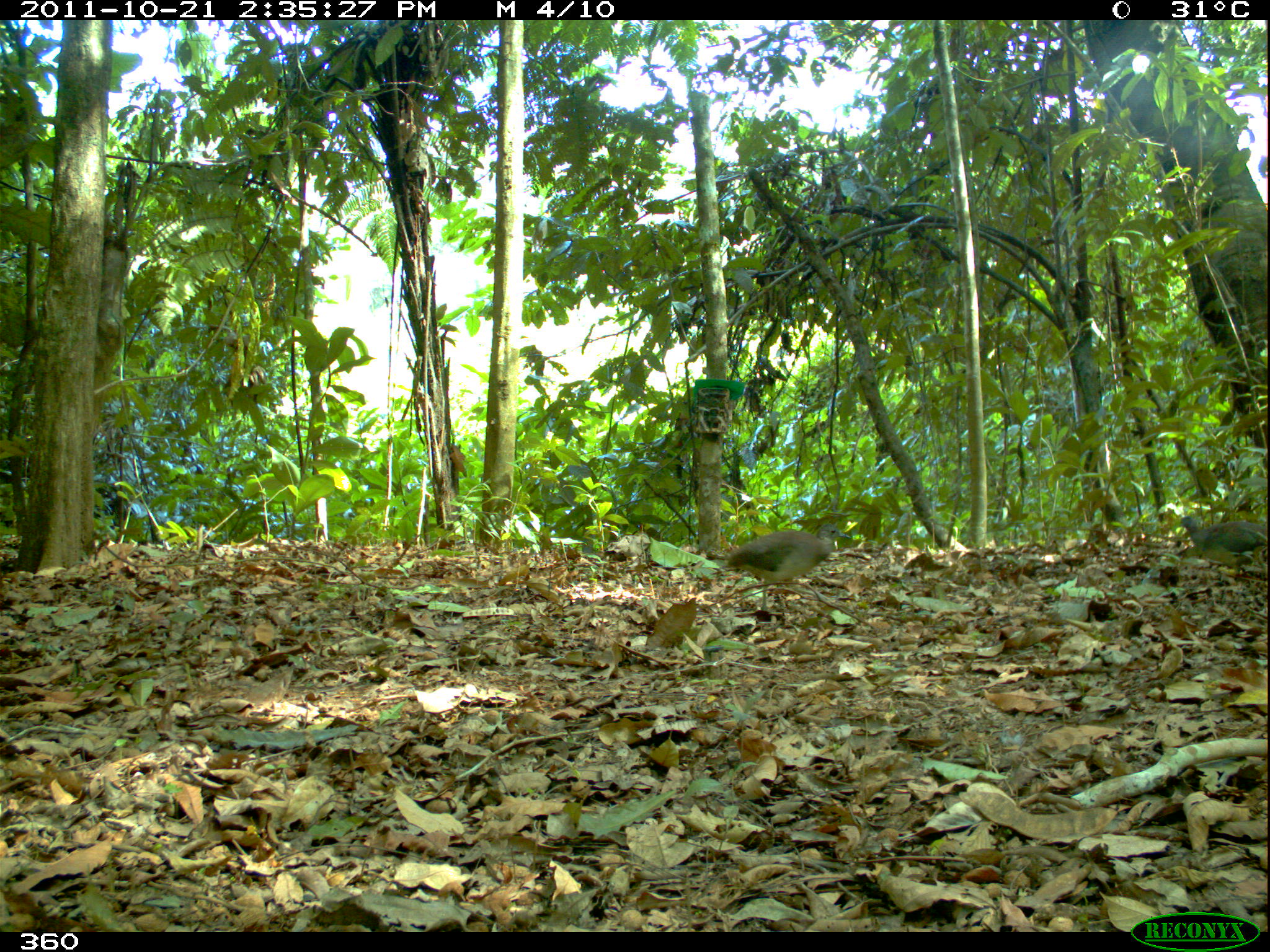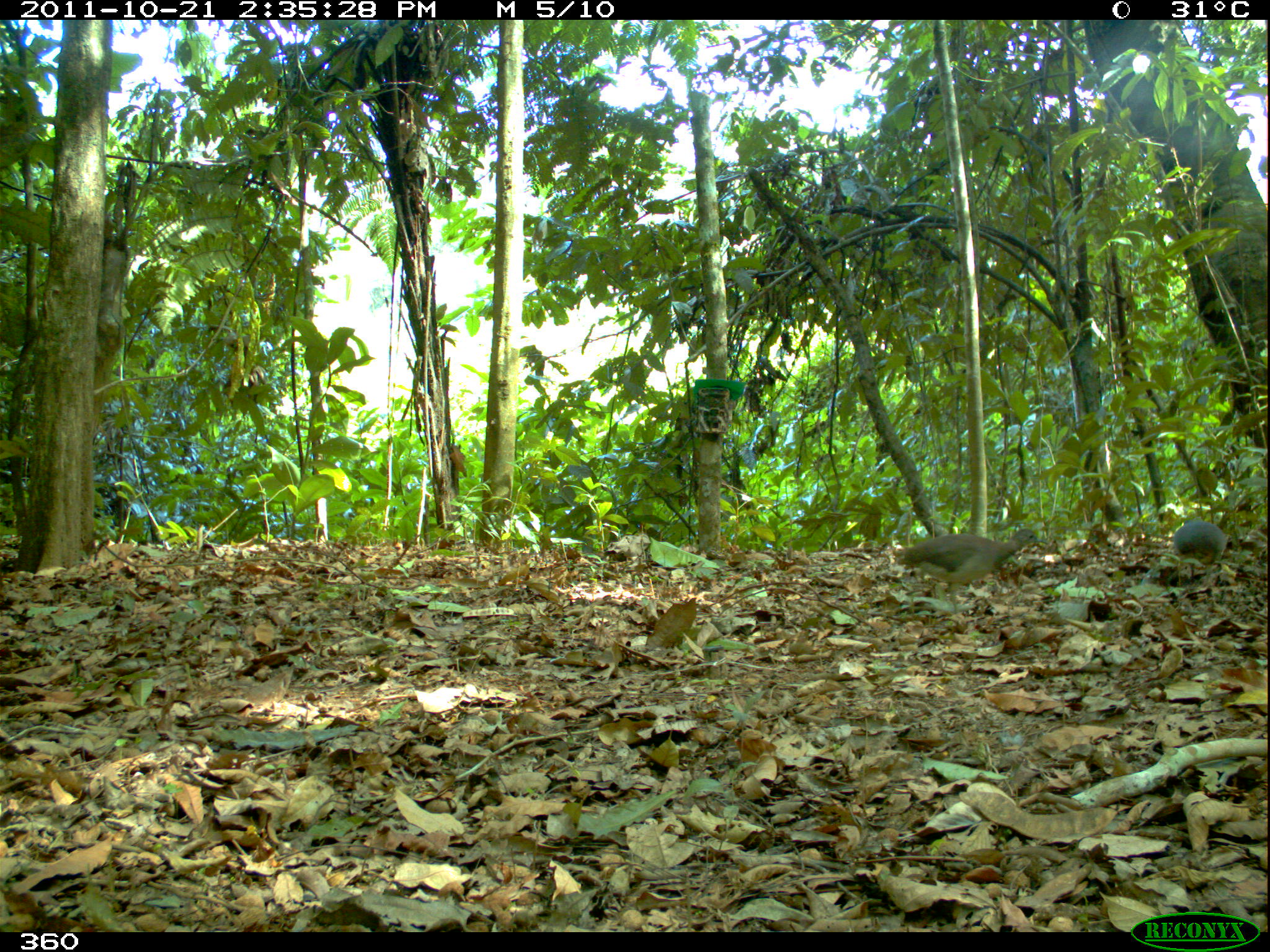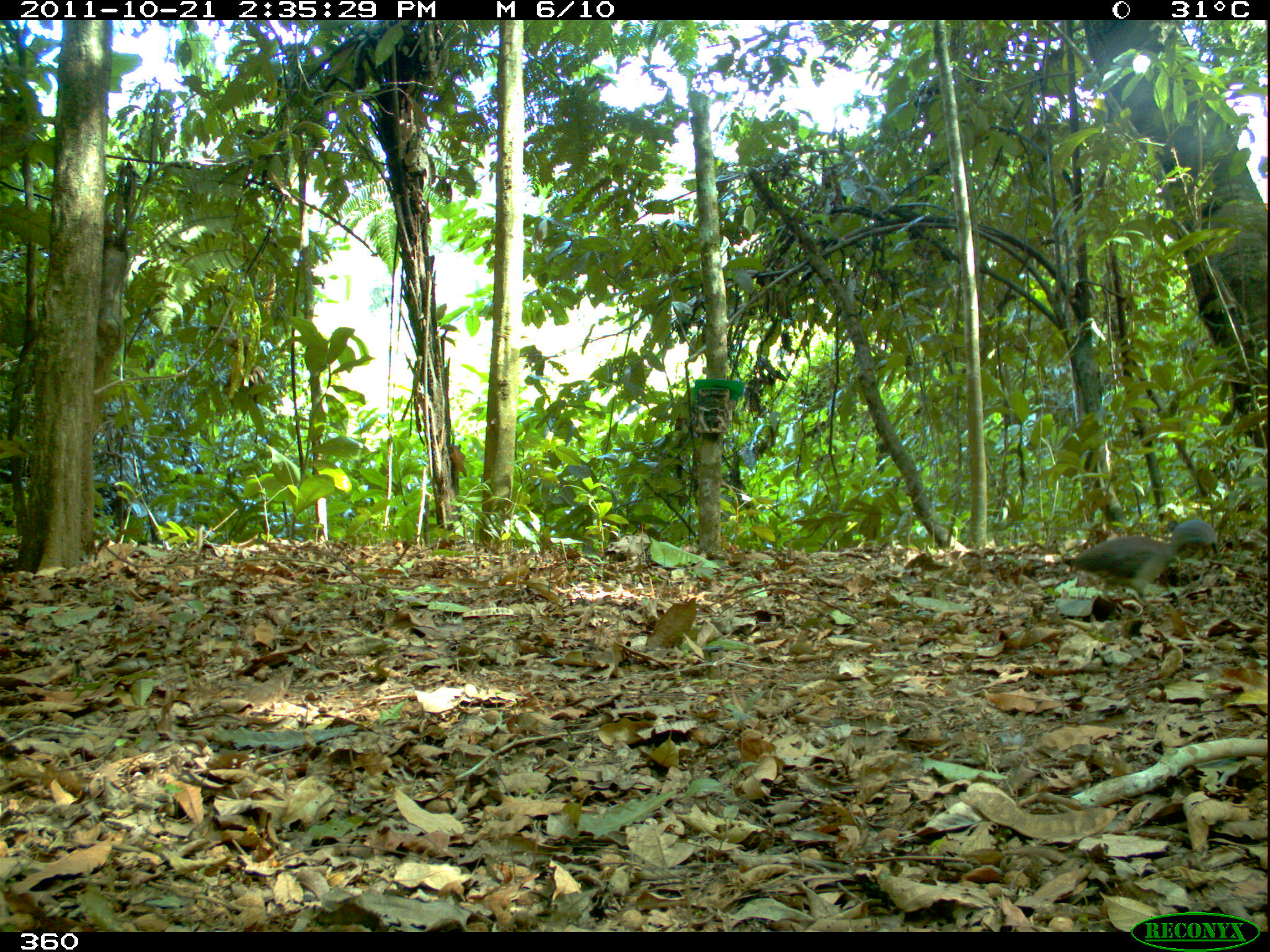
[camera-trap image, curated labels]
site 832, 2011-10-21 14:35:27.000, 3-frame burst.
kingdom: Animalia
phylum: Chordata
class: Aves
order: Tinamiformes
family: Tinamidae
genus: Crypturellus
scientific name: Crypturellus soui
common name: little tinamou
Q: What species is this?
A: Crypturellus soui (little tinamou).